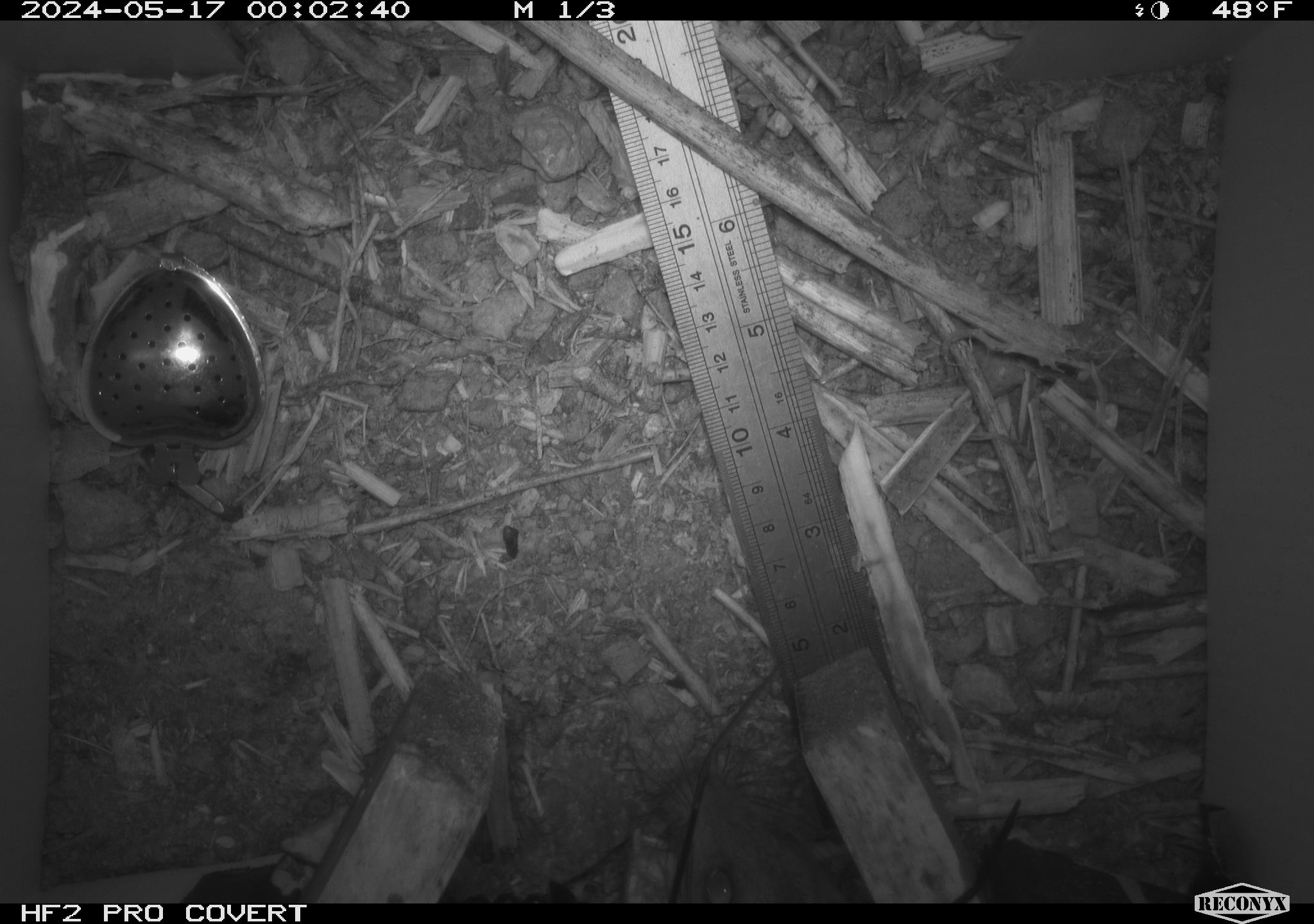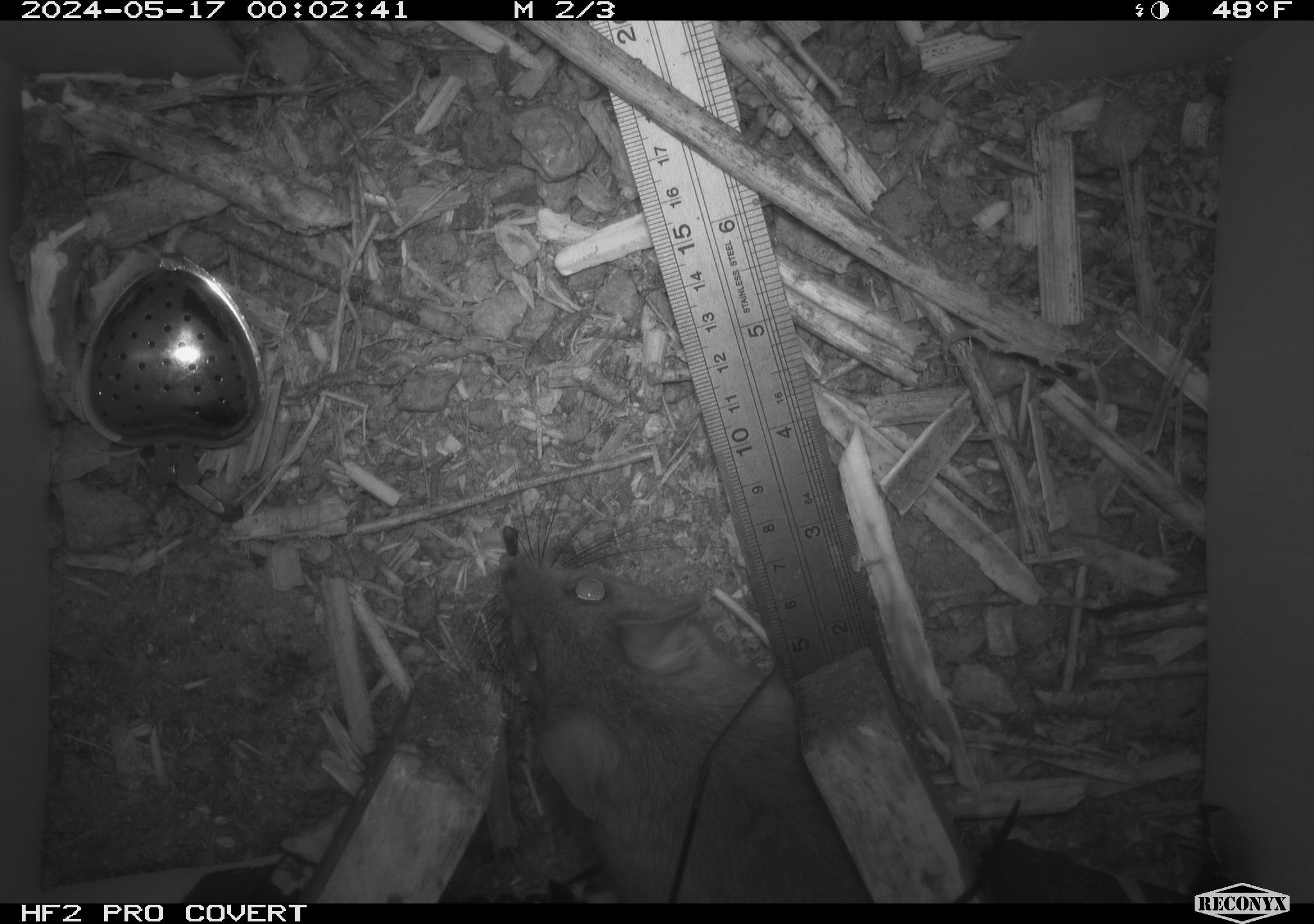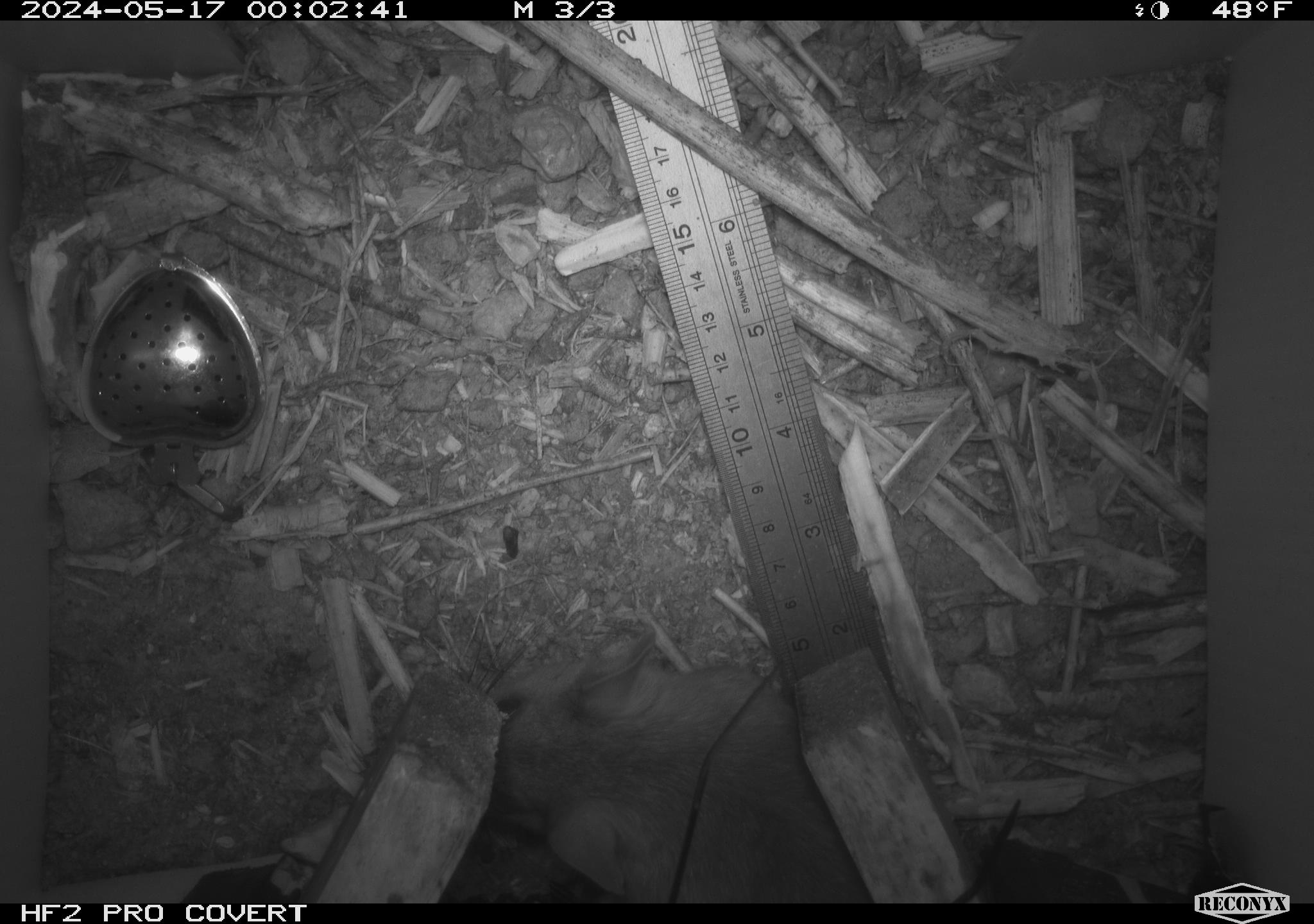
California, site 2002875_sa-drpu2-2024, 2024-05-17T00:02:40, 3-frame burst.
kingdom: Animalia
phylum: Chordata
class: Mammalia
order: Rodentia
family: Cricetidae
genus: Neotoma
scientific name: Neotoma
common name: pack rat or woodrat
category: neotoma species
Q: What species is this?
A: Neotoma species (pack rat or woodrat) (Neotoma).